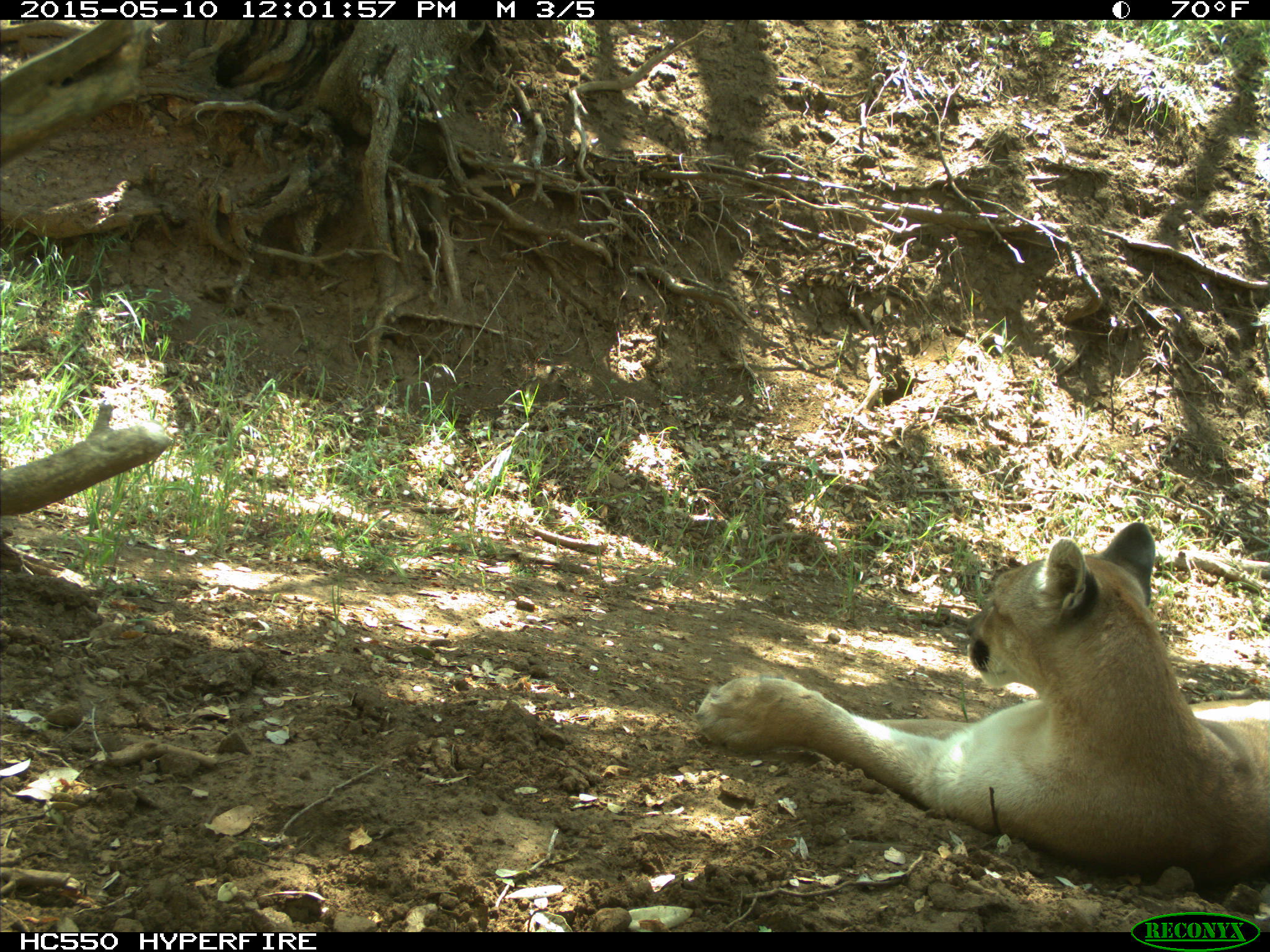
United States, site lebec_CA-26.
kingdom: Animalia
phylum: Chordata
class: Mammalia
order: Carnivora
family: Felidae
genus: Puma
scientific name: Puma concolor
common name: mountain lion